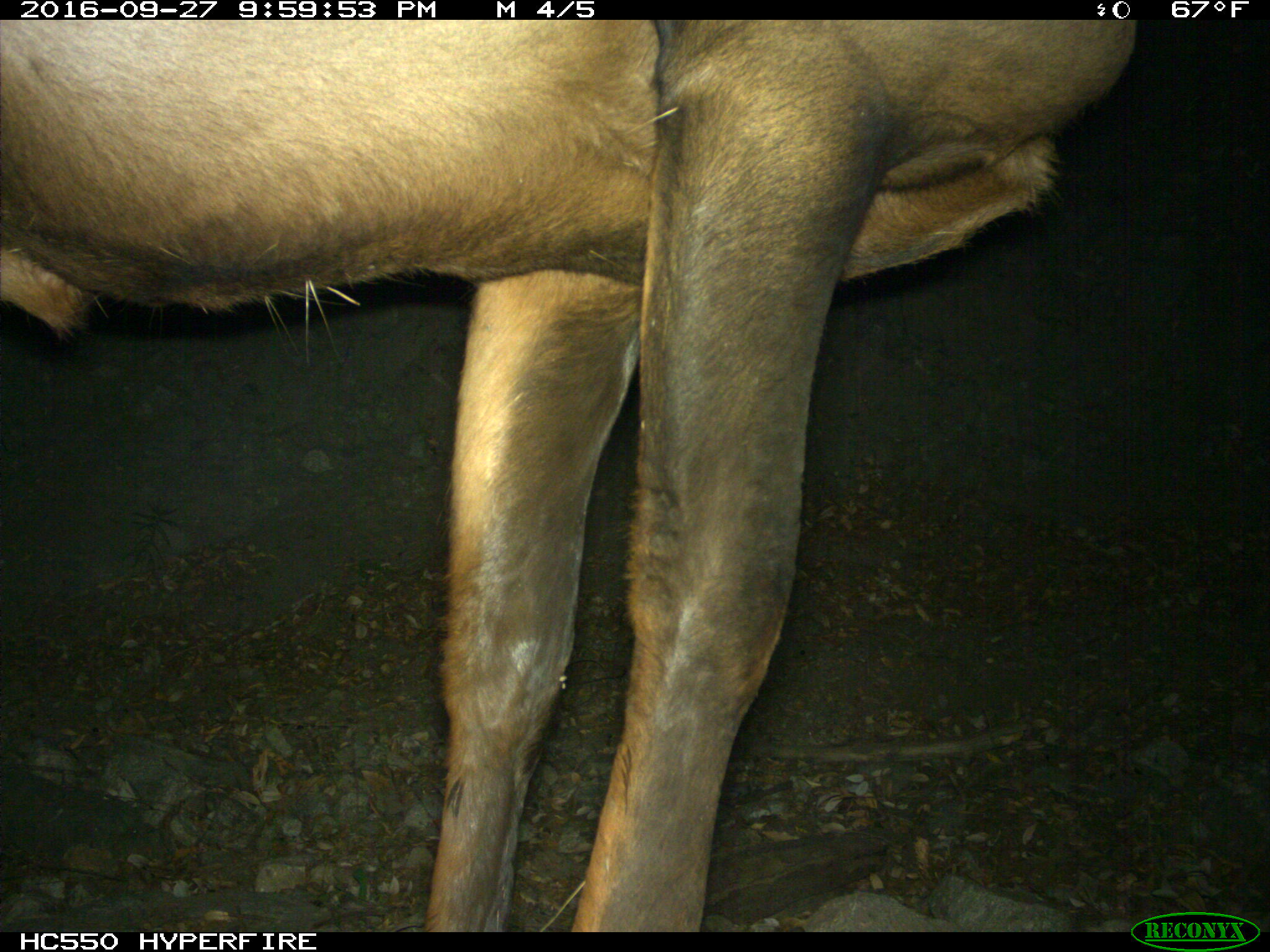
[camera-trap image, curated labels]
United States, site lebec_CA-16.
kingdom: Animalia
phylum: Chordata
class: Mammalia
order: Artiodactyla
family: Cervidae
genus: Cervus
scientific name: Cervus canadensis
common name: elk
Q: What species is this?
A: Cervus canadensis (elk).